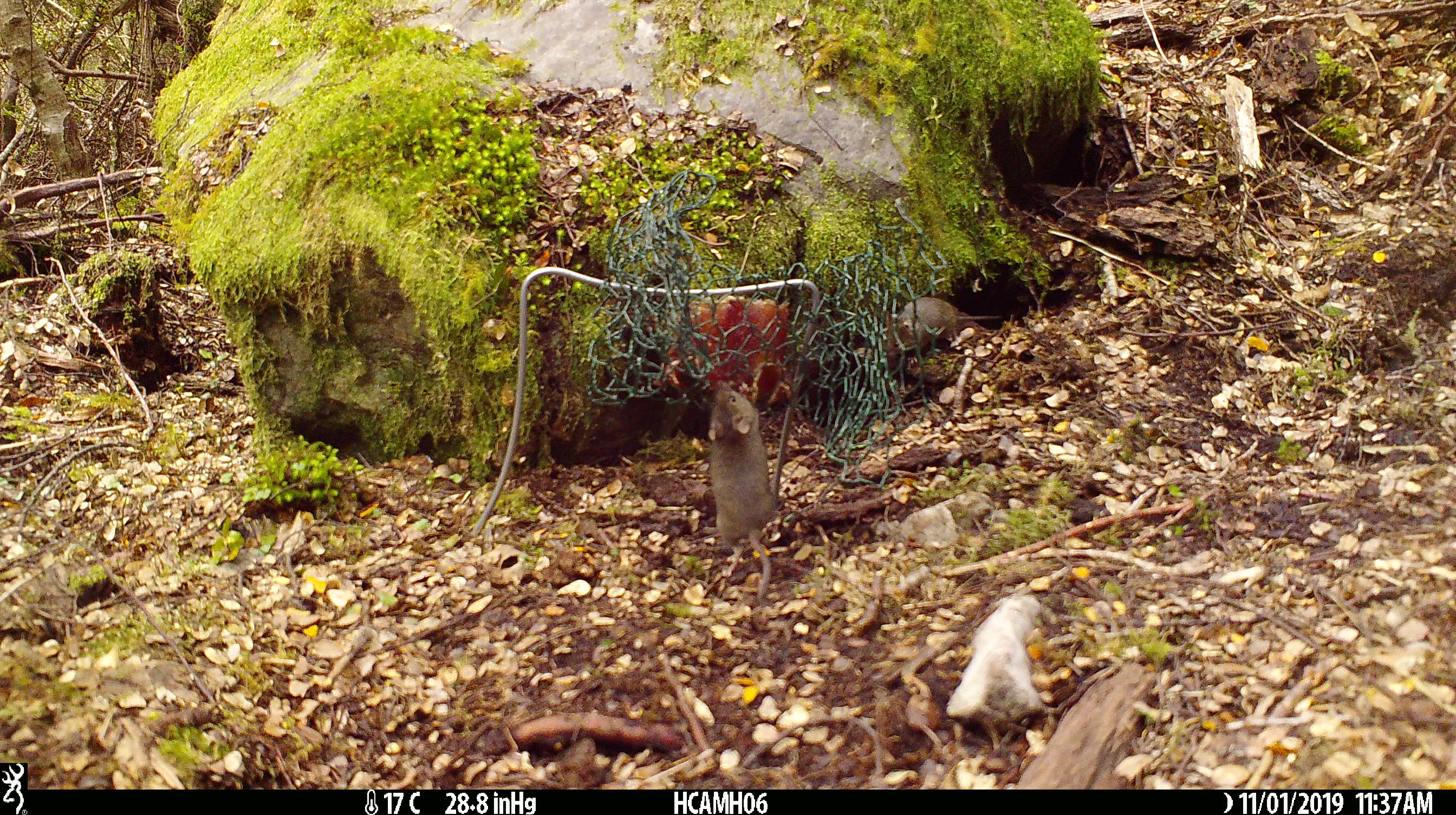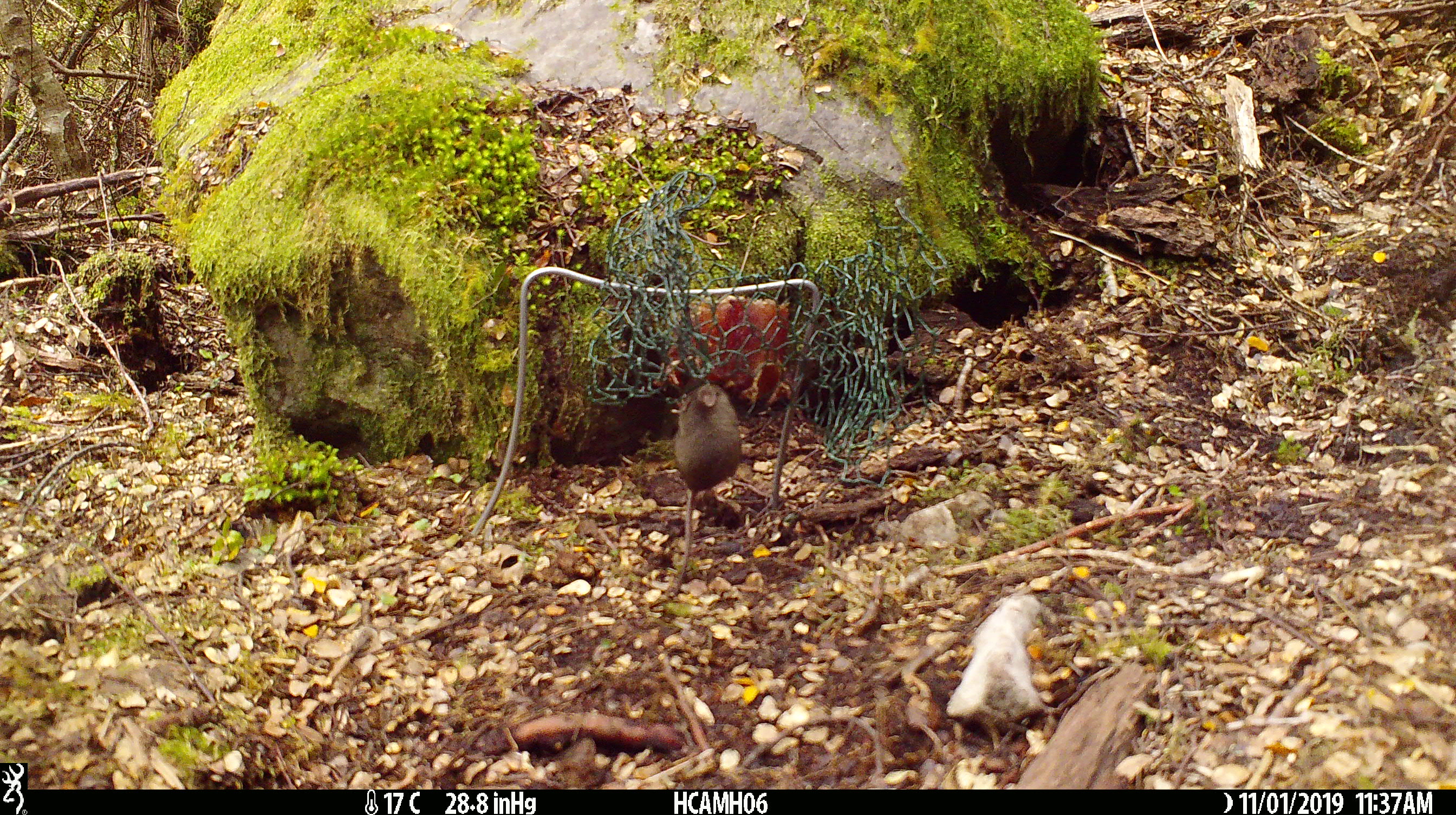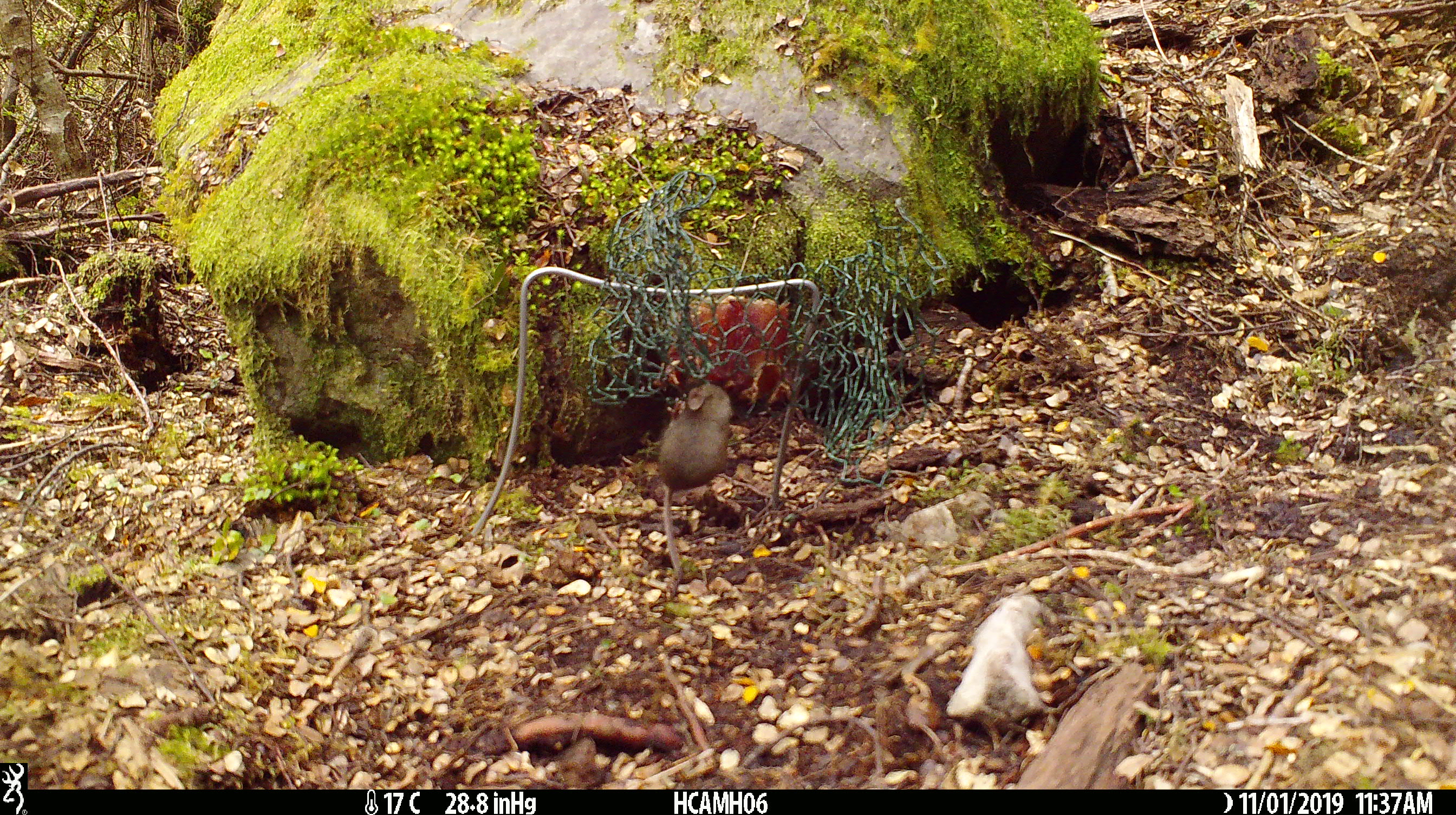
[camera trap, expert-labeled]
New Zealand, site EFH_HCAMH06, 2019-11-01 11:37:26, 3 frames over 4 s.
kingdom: Animalia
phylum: Chordata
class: Mammalia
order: Rodentia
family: Muridae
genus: Mus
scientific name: Mus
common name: mouse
Mouse (Mus).